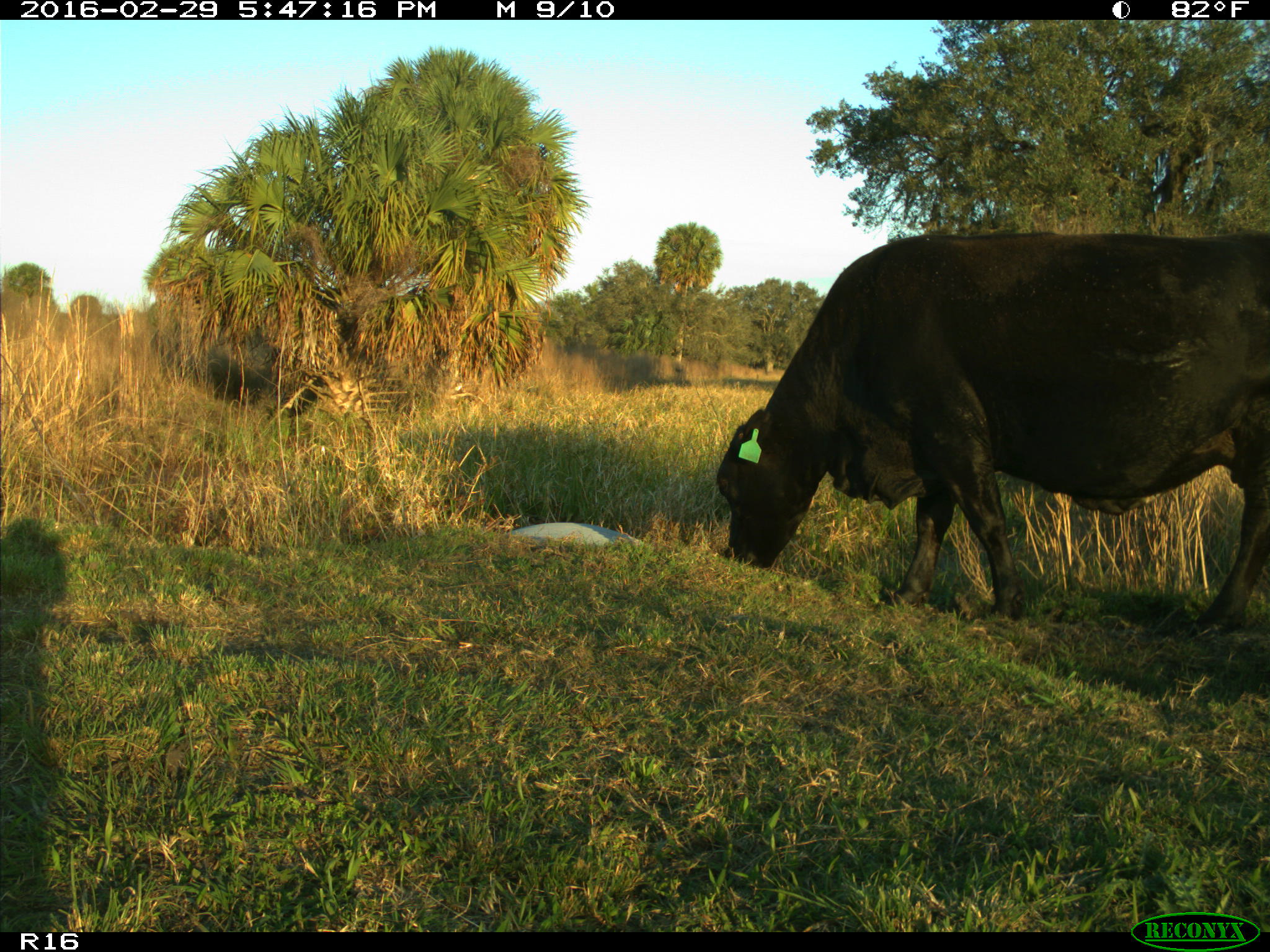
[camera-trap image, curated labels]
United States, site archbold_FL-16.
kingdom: Animalia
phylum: Chordata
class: Mammalia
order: Artiodactyla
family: Bovidae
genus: Bos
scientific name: Bos taurus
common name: domestic cow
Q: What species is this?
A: Bos taurus (domestic cow).